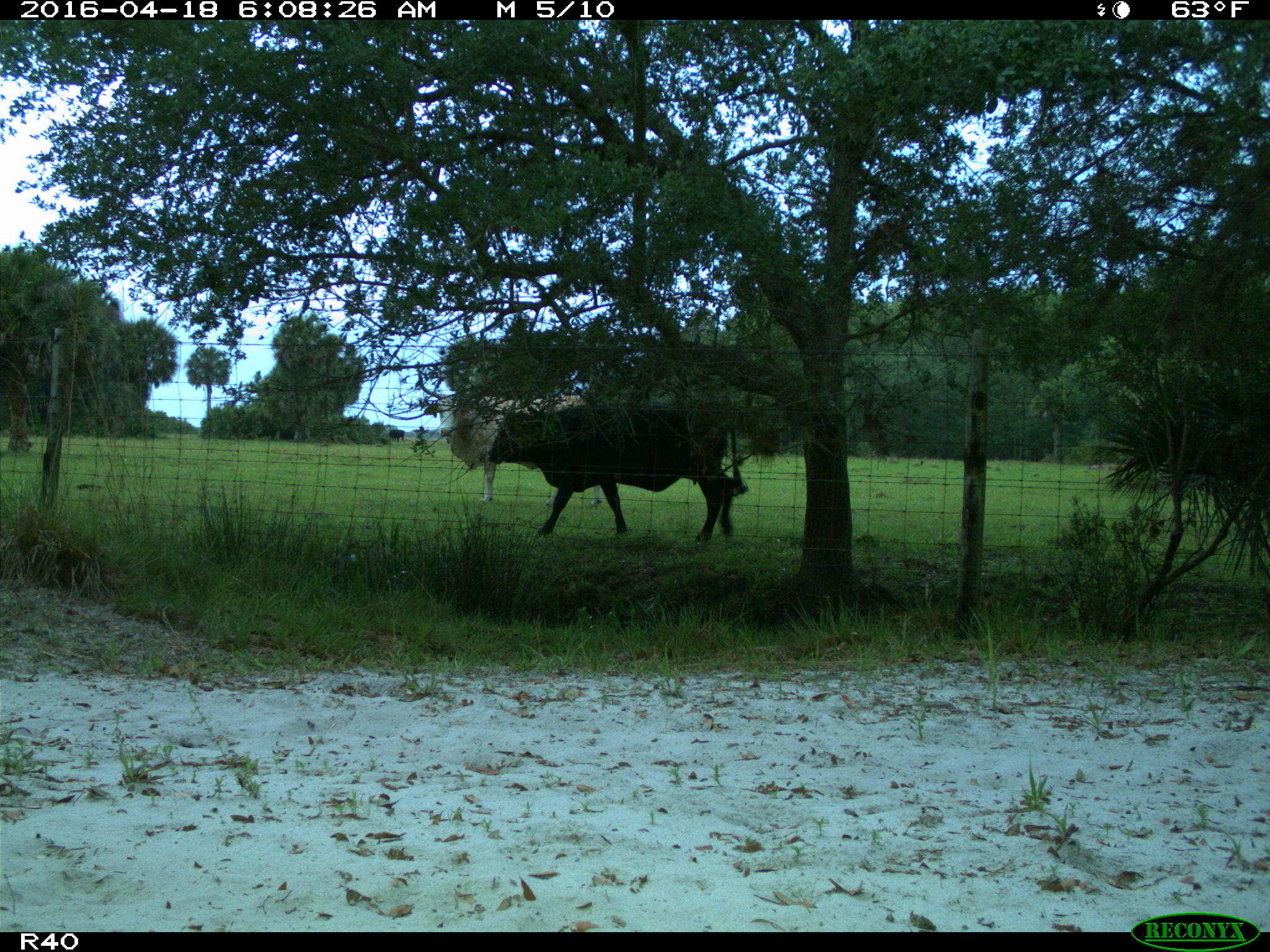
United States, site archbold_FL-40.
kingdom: Animalia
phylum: Chordata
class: Mammalia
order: Artiodactyla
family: Bovidae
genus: Bos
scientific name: Bos taurus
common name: domestic cow